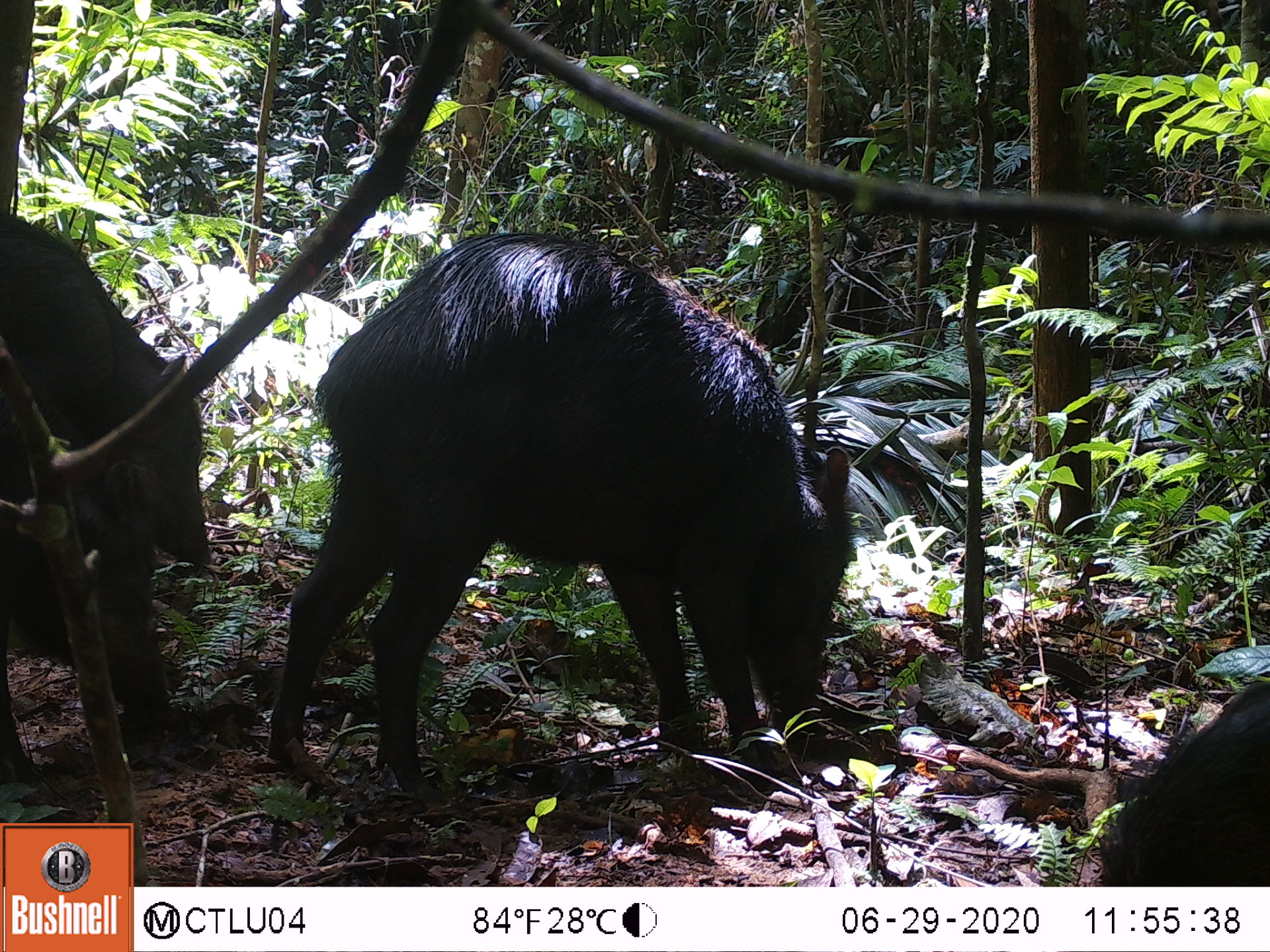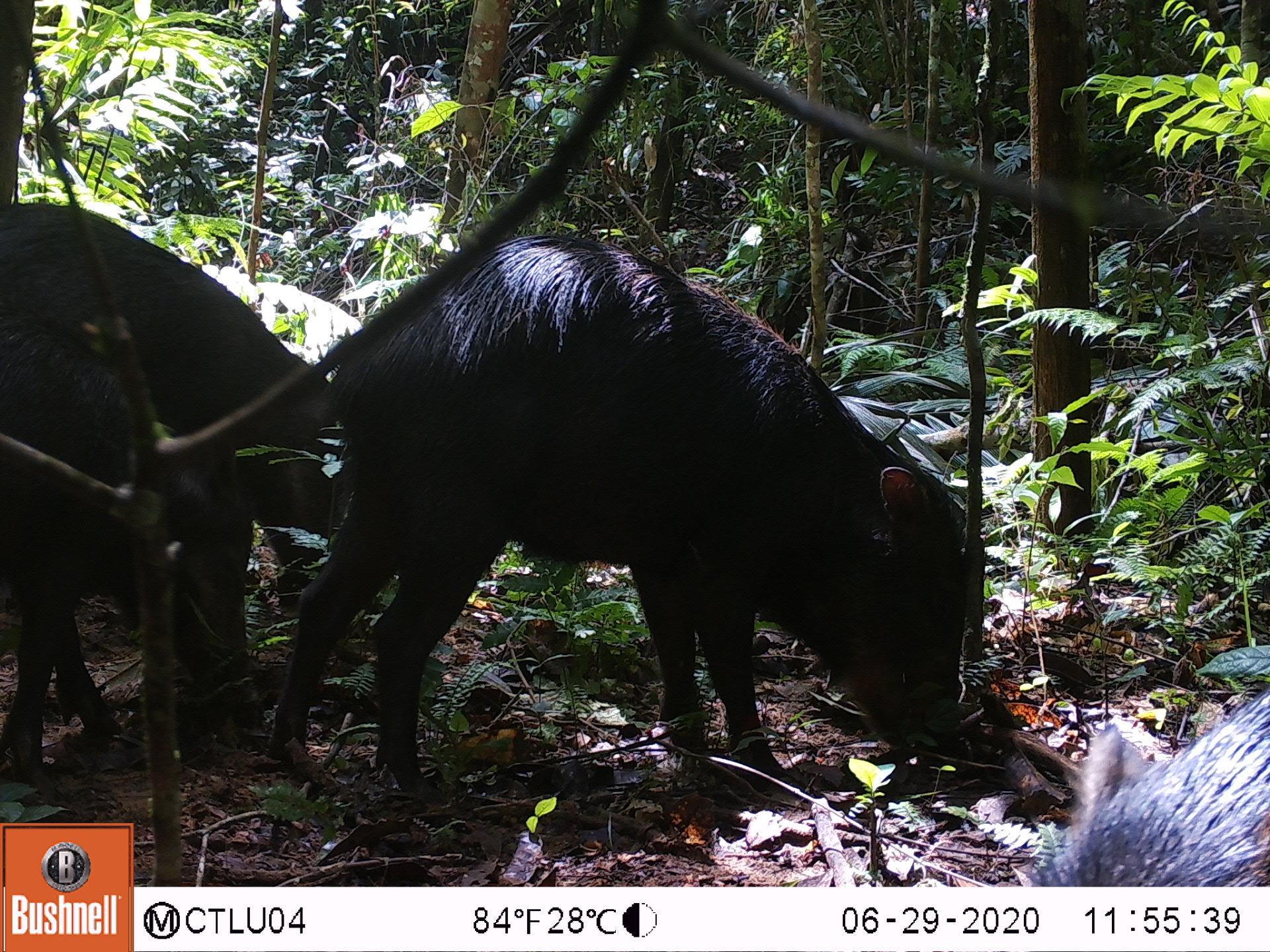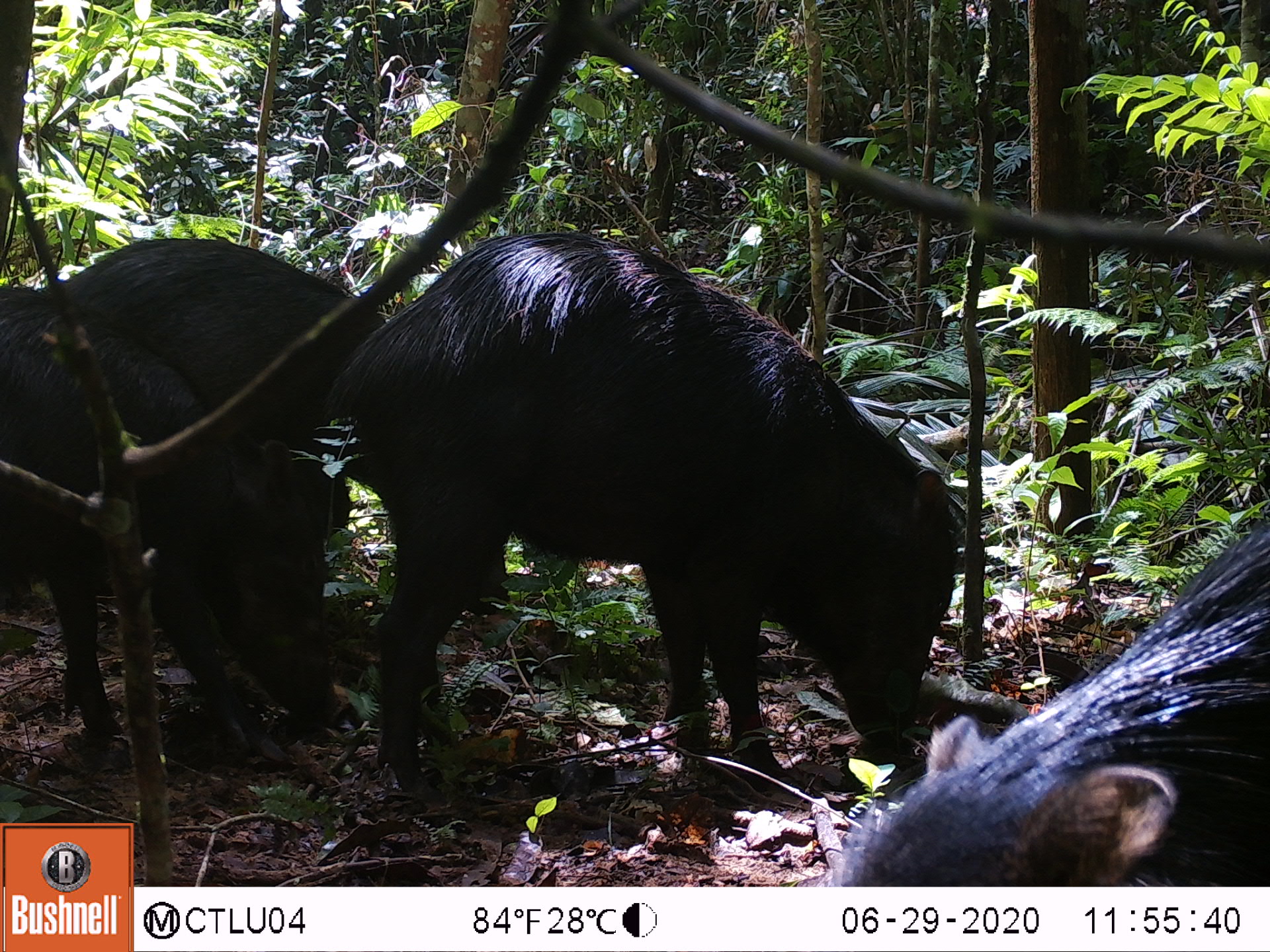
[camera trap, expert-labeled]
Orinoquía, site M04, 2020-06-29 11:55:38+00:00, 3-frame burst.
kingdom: Animalia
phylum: Chordata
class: Mammalia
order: Artiodactyla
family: Tayassuidae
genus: Tayassu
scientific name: Tayassu pecari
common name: white-lipped peccary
White-lipped peccary (Tayassu pecari).